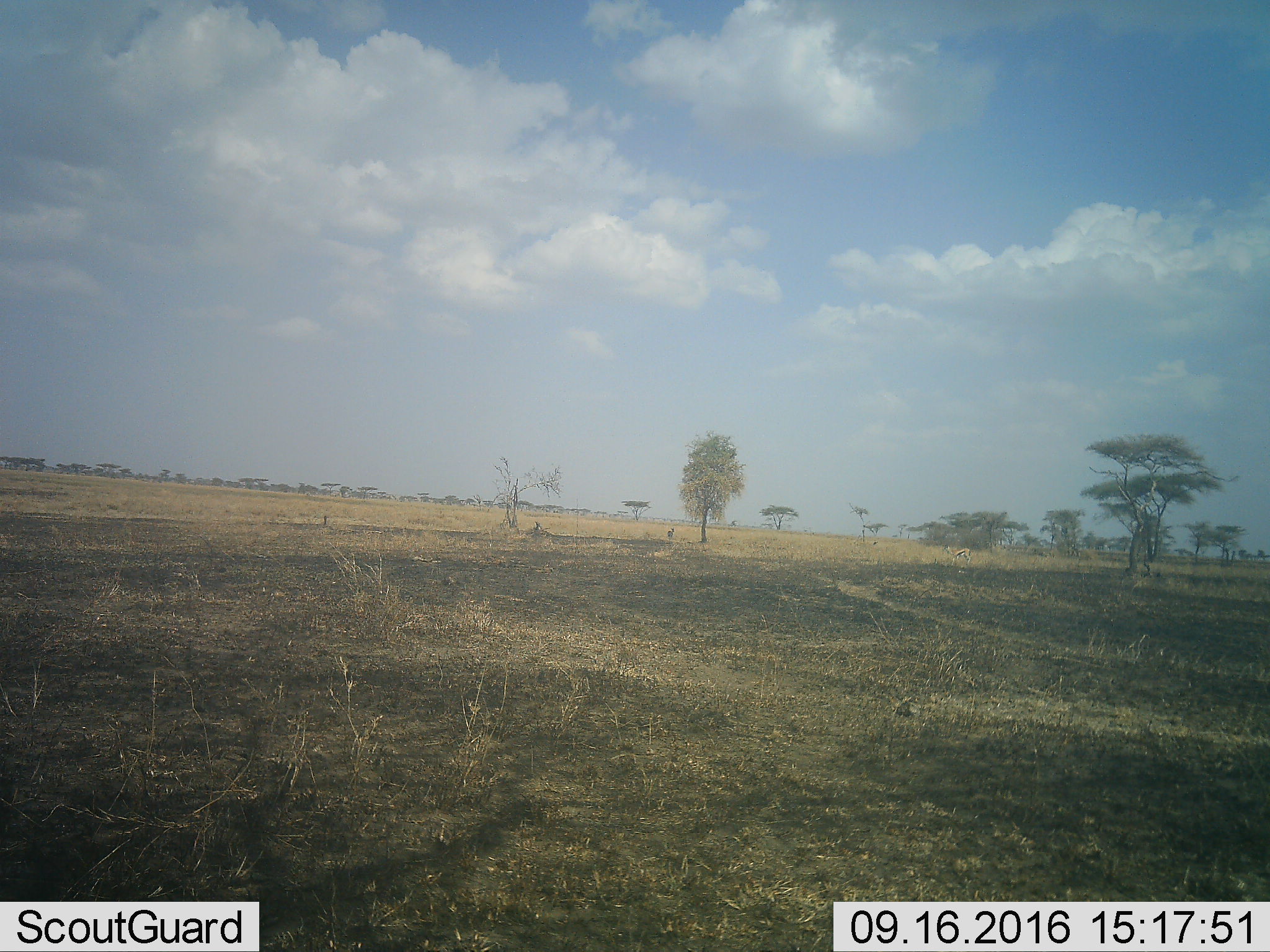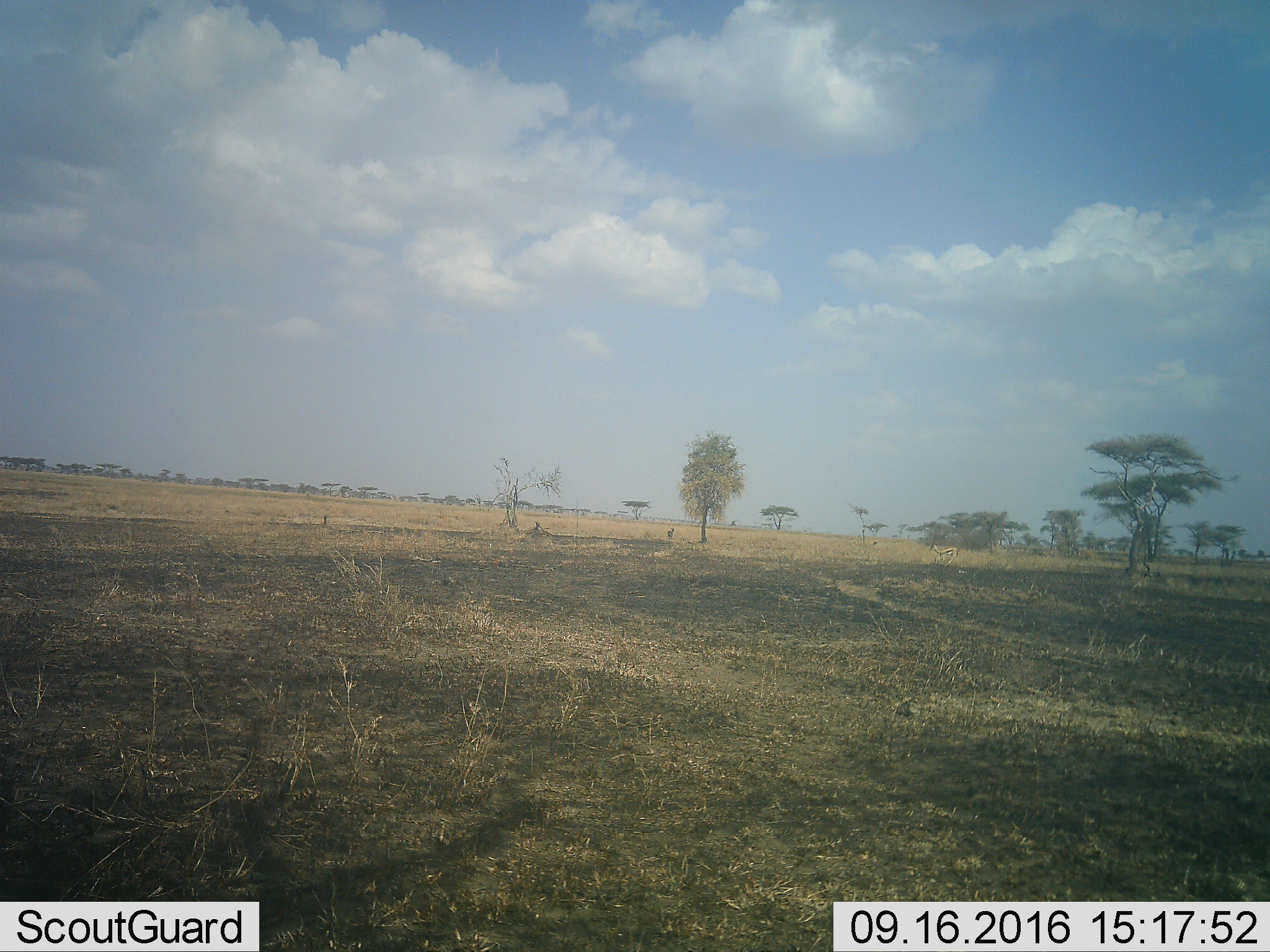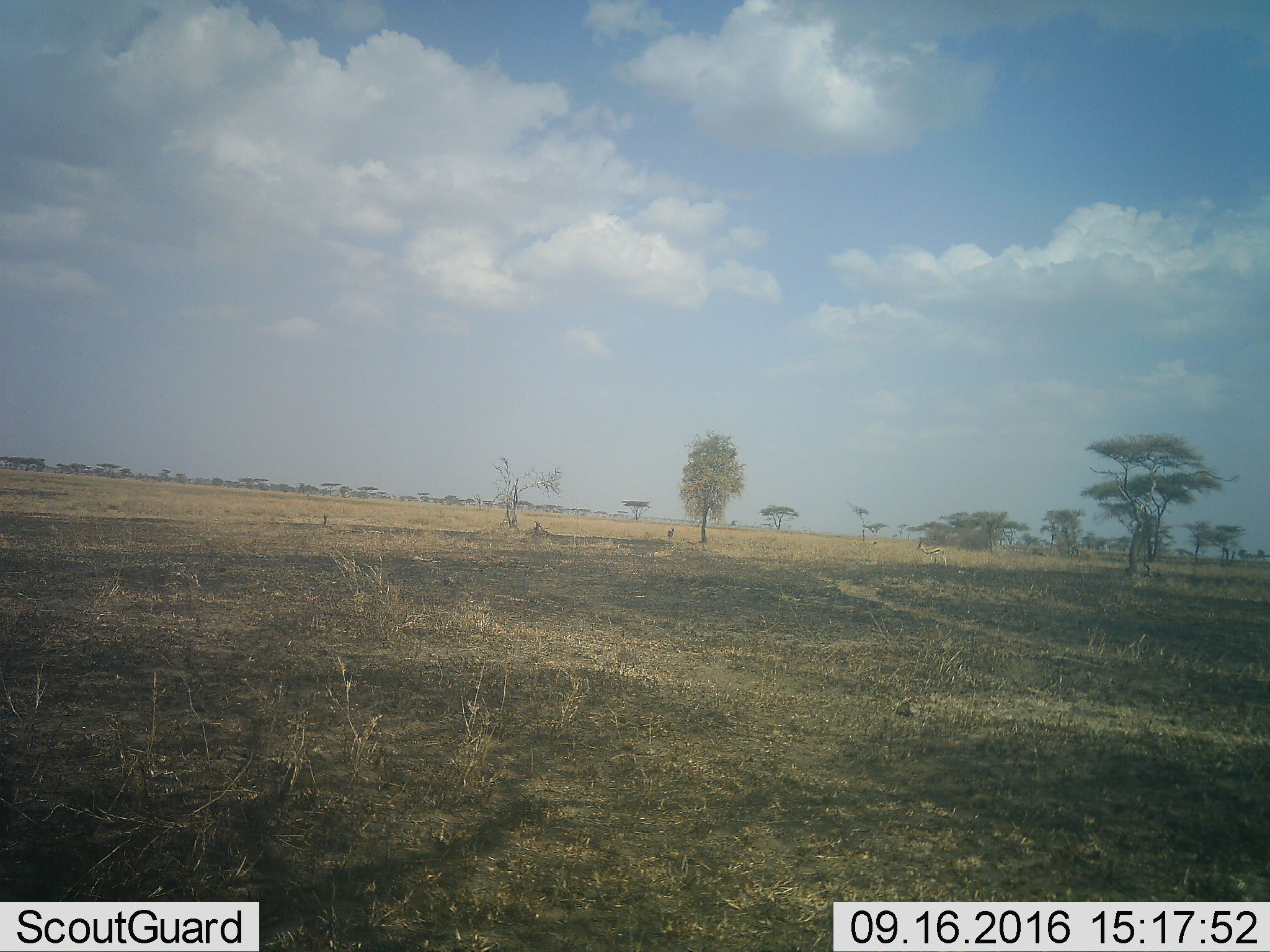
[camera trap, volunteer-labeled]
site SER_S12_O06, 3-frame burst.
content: unidentified animal